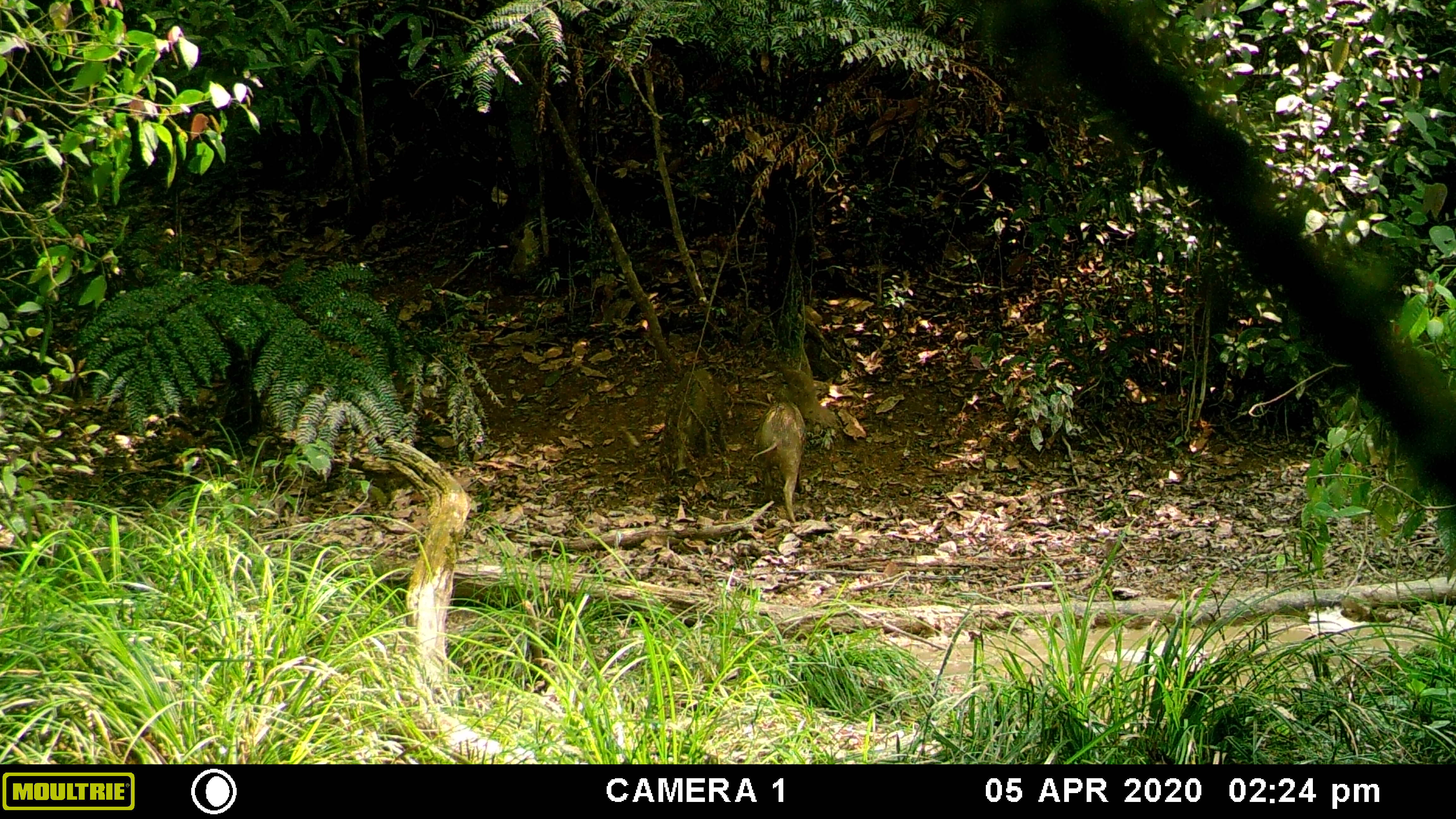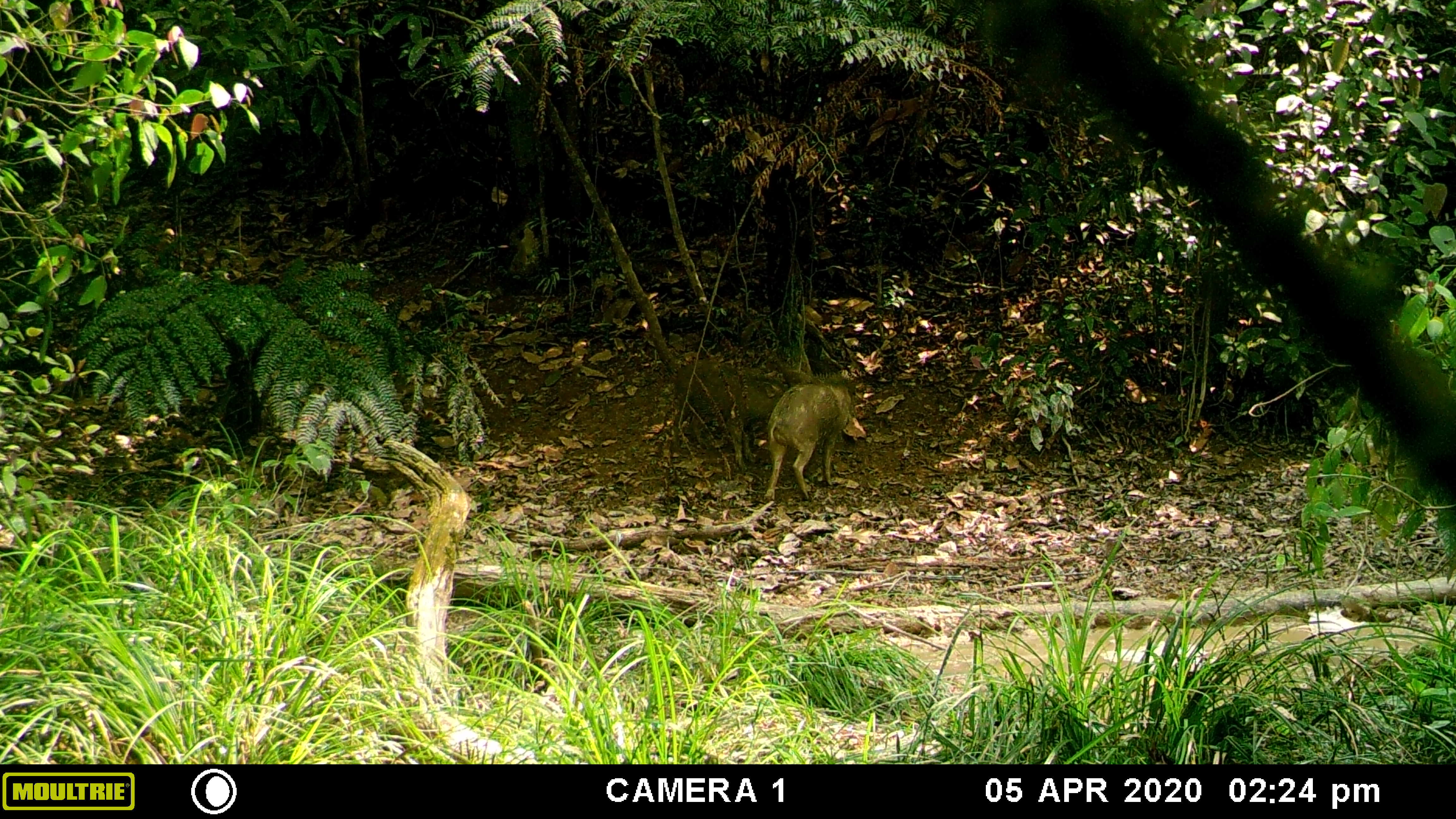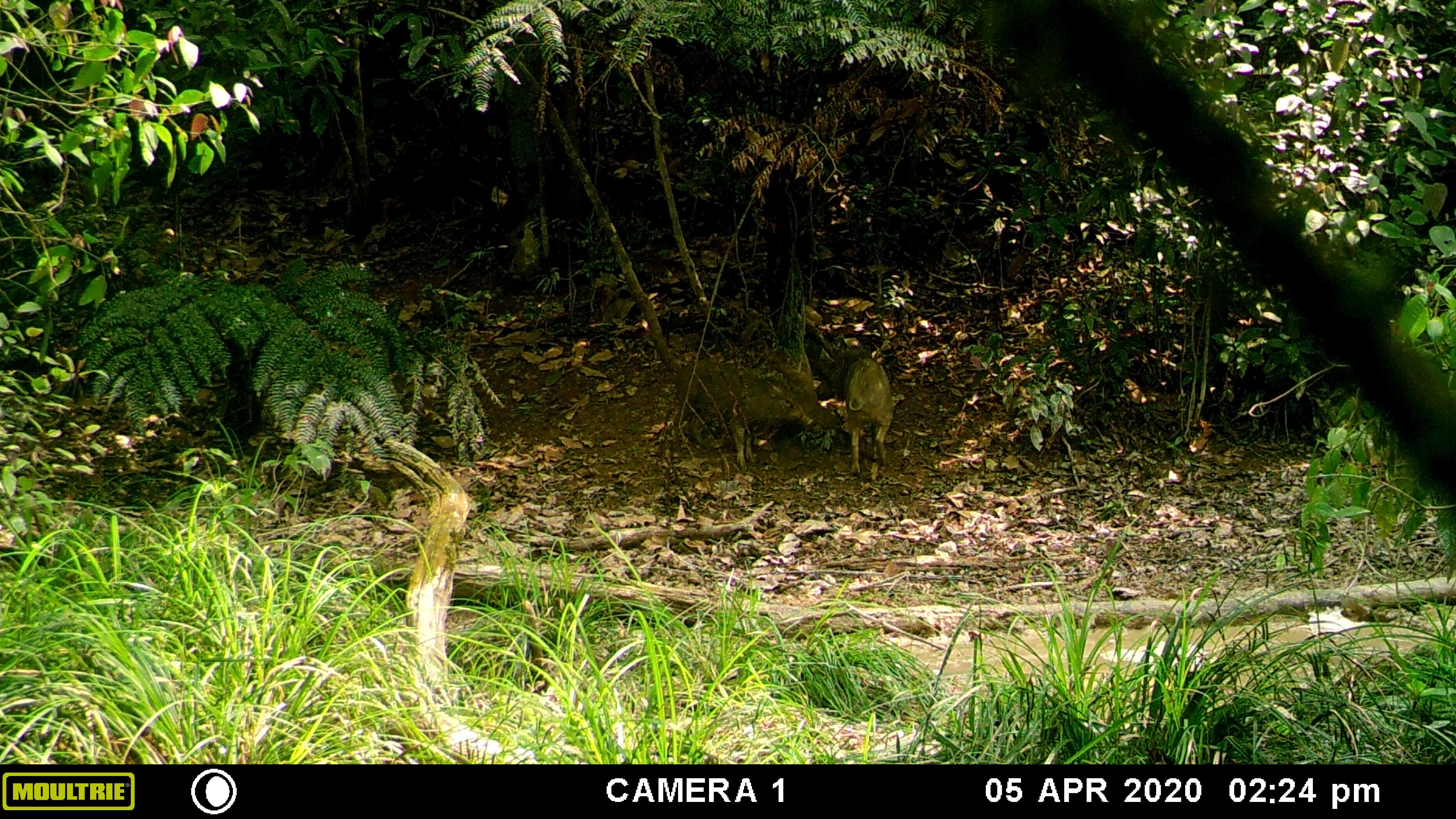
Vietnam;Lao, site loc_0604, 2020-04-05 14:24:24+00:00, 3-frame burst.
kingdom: Animalia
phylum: Chordata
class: Mammalia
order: Artiodactyla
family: Suidae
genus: Sus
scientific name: Sus scrofa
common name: eurasian wild pig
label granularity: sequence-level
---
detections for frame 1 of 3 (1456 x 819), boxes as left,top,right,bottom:
eurasian wild pig: 750,392,806,523; 665,367,726,477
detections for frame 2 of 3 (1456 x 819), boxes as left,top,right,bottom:
eurasian wild pig: 667,358,787,473; 761,372,856,502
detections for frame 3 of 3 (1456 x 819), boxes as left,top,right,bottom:
eurasian wild pig: 667,358,813,472; 824,349,896,475